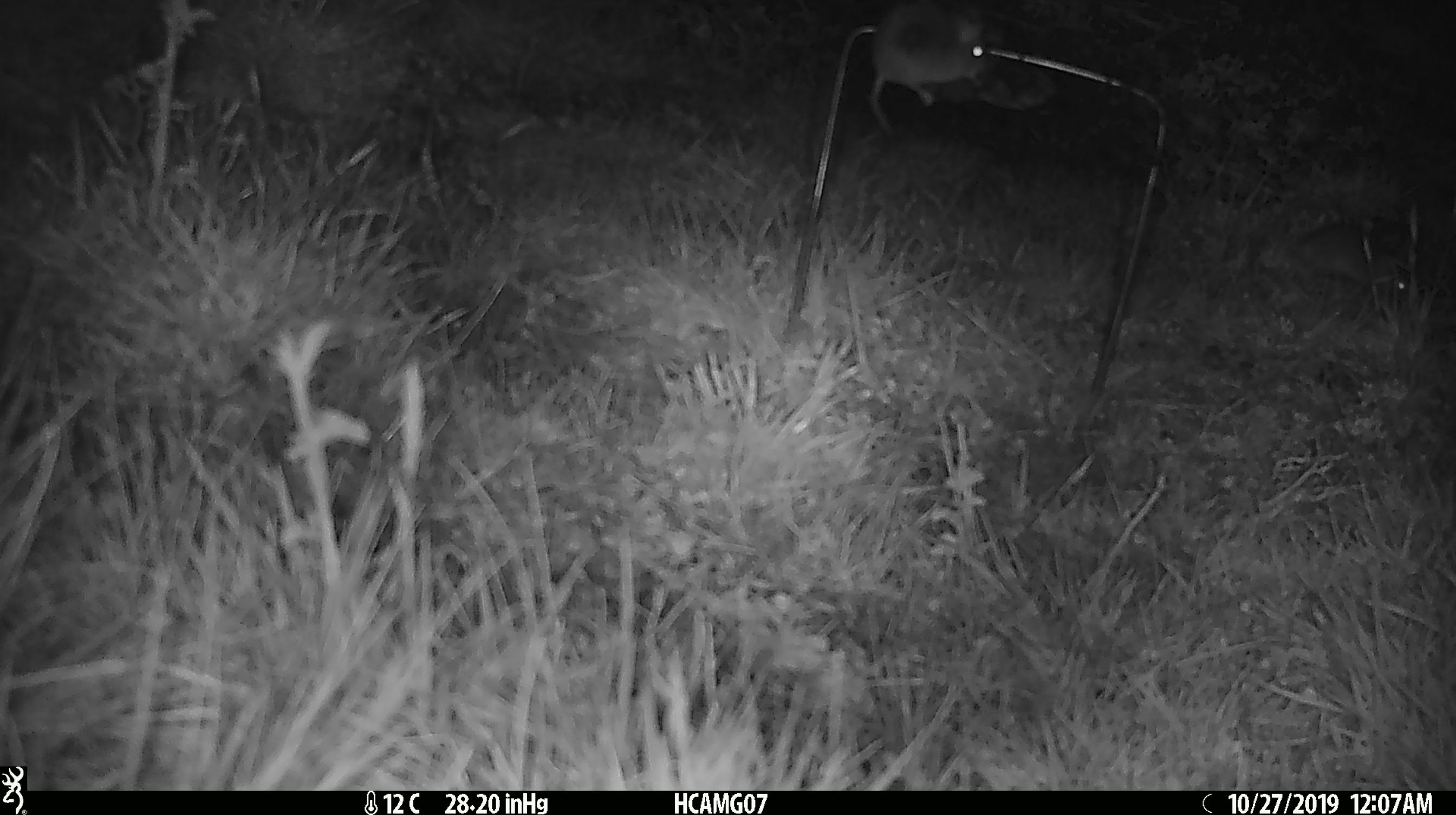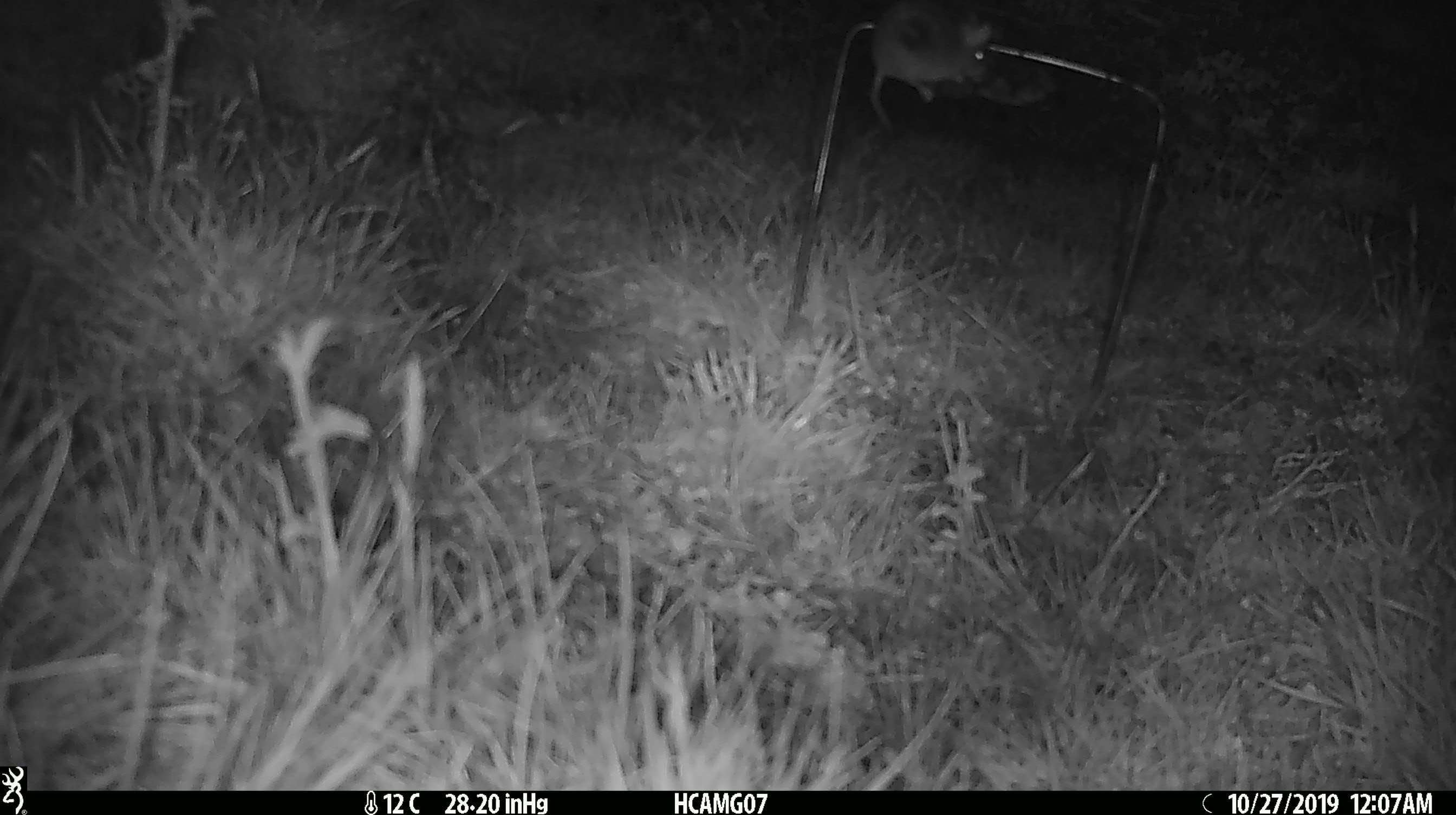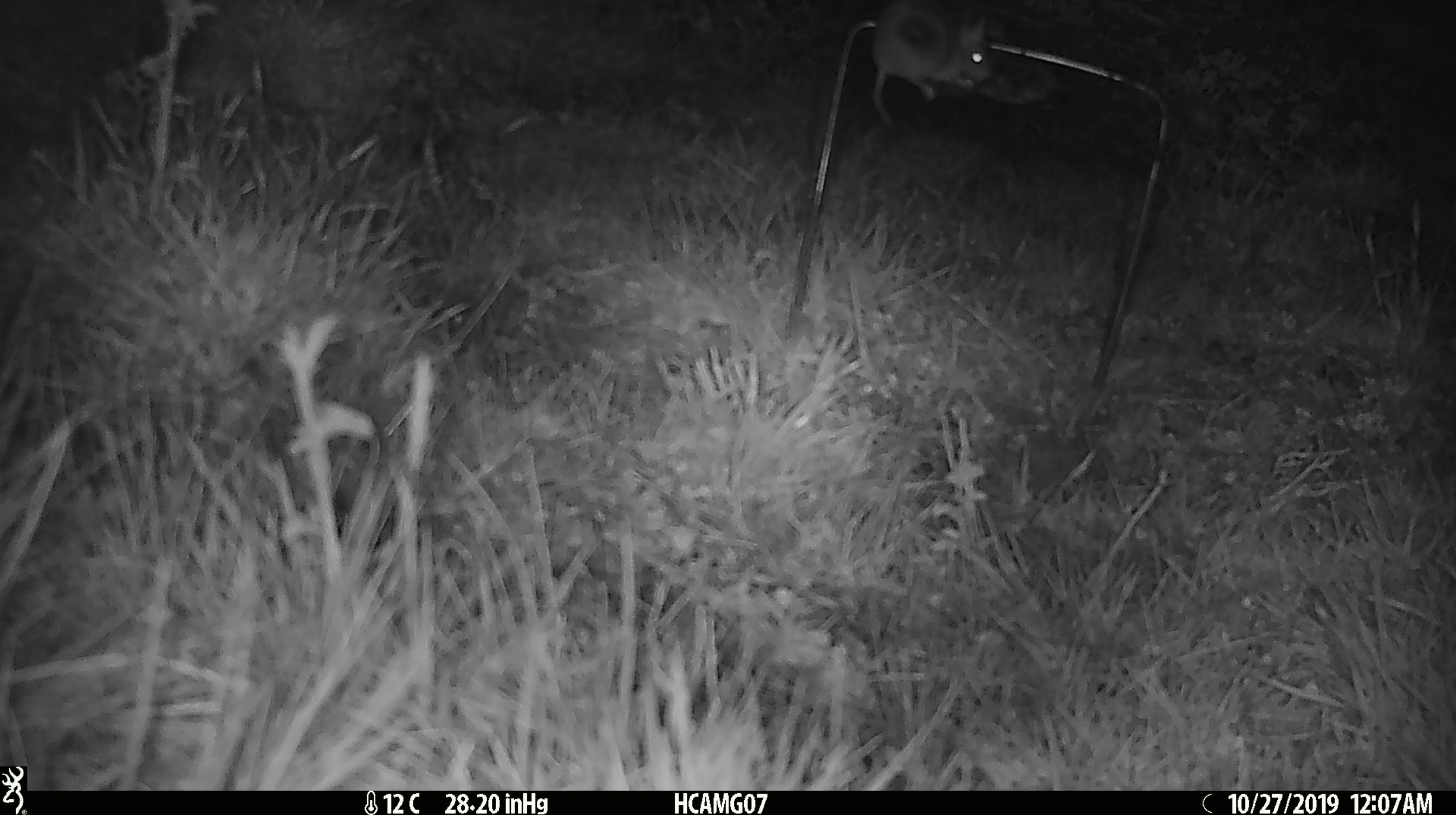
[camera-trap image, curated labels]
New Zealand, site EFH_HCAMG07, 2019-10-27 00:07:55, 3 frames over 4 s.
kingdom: Animalia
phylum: Chordata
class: Mammalia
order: Rodentia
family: Muridae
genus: Mus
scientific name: Mus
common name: mouse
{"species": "mouse (Mus)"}